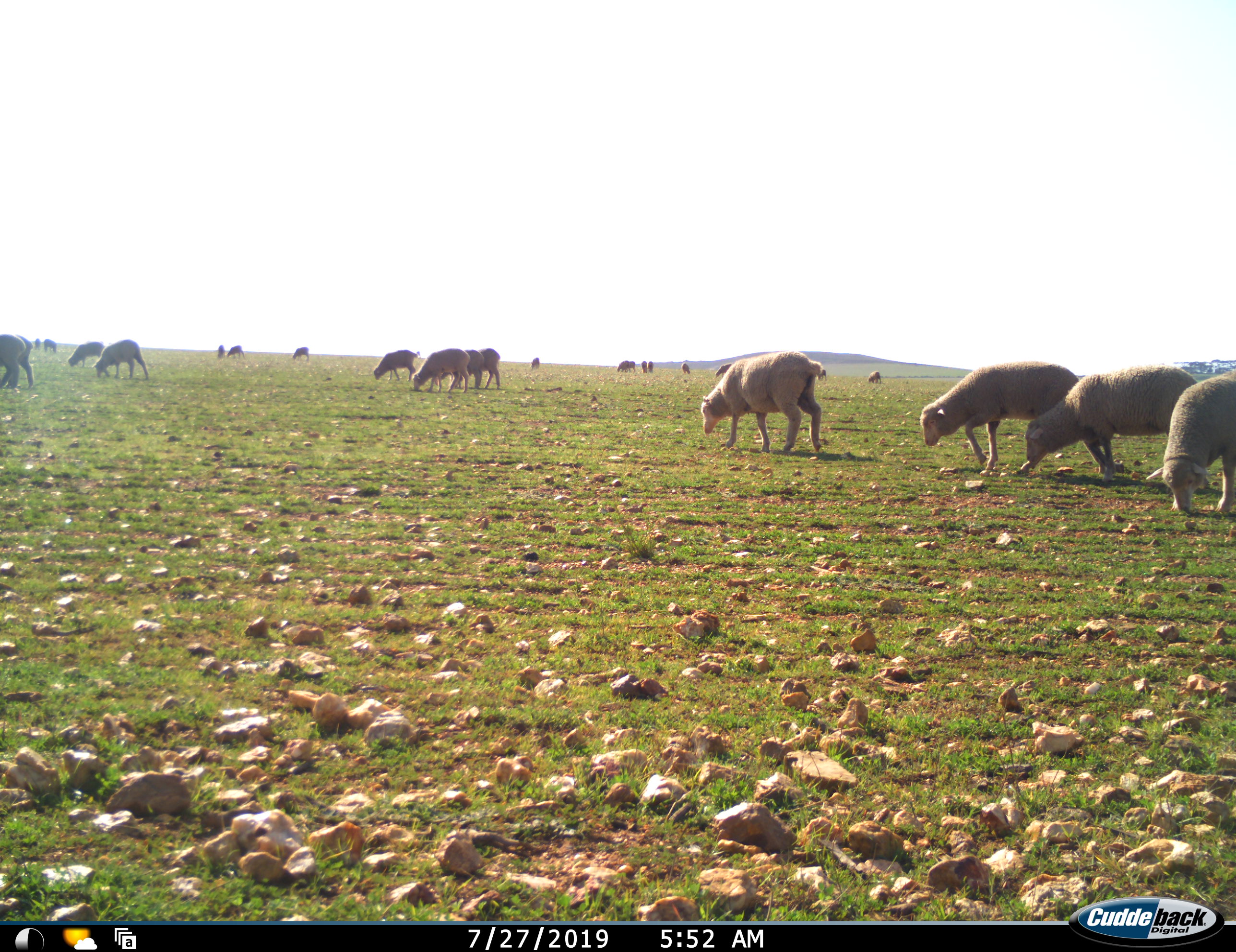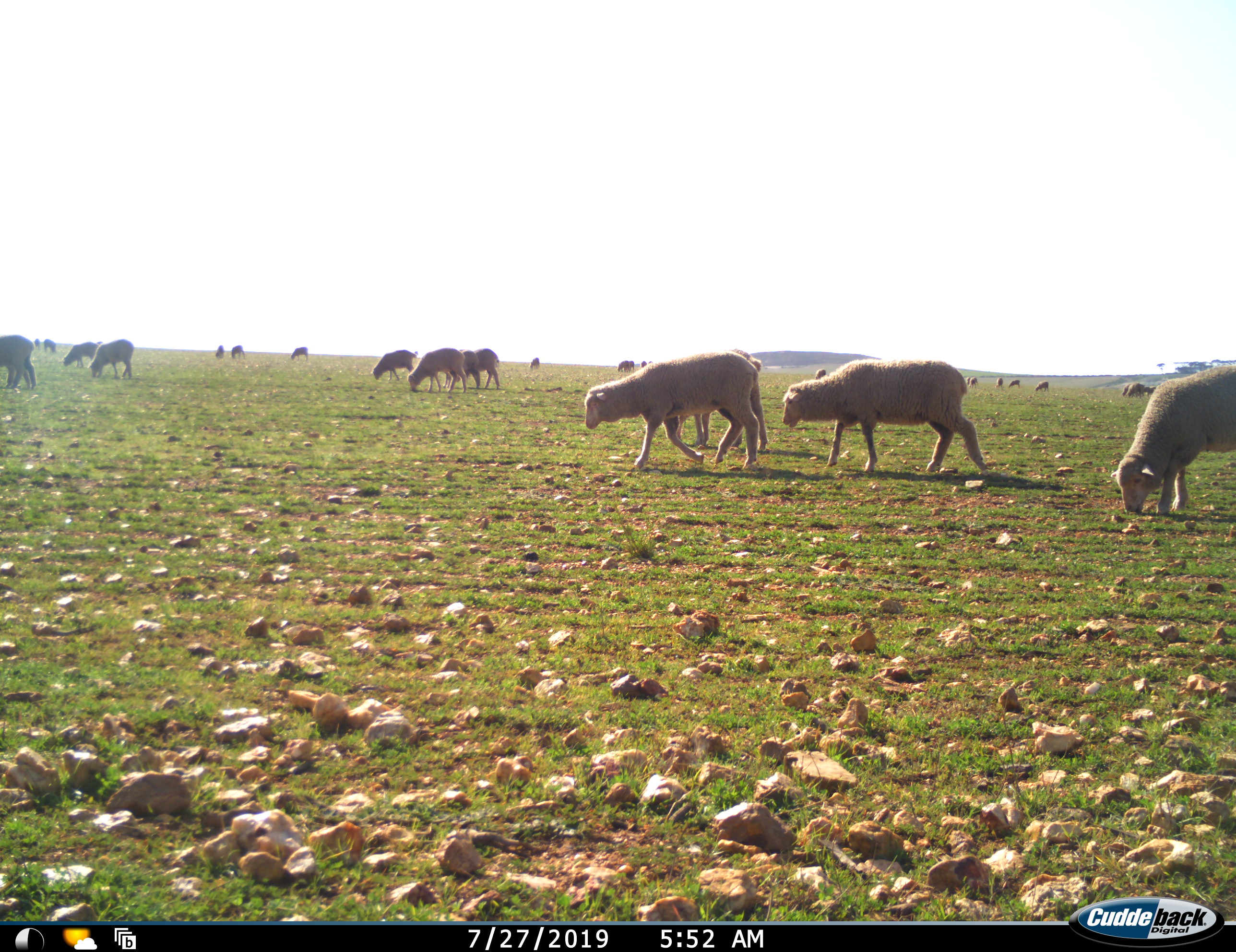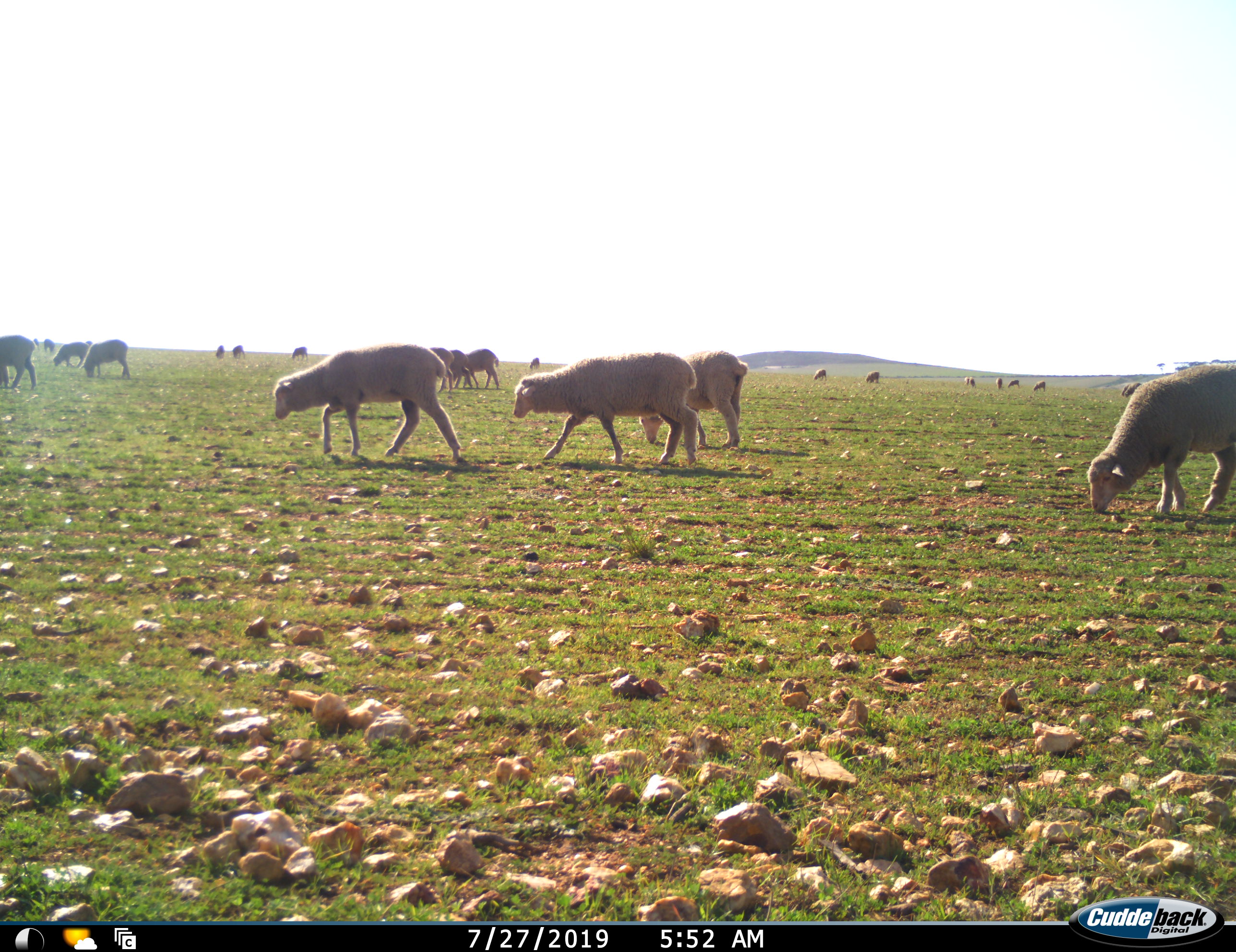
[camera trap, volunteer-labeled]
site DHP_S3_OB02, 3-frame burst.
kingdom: Animalia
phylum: Chordata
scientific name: Vertebrata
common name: domestic animal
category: domesticanimal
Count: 11-50.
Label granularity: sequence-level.